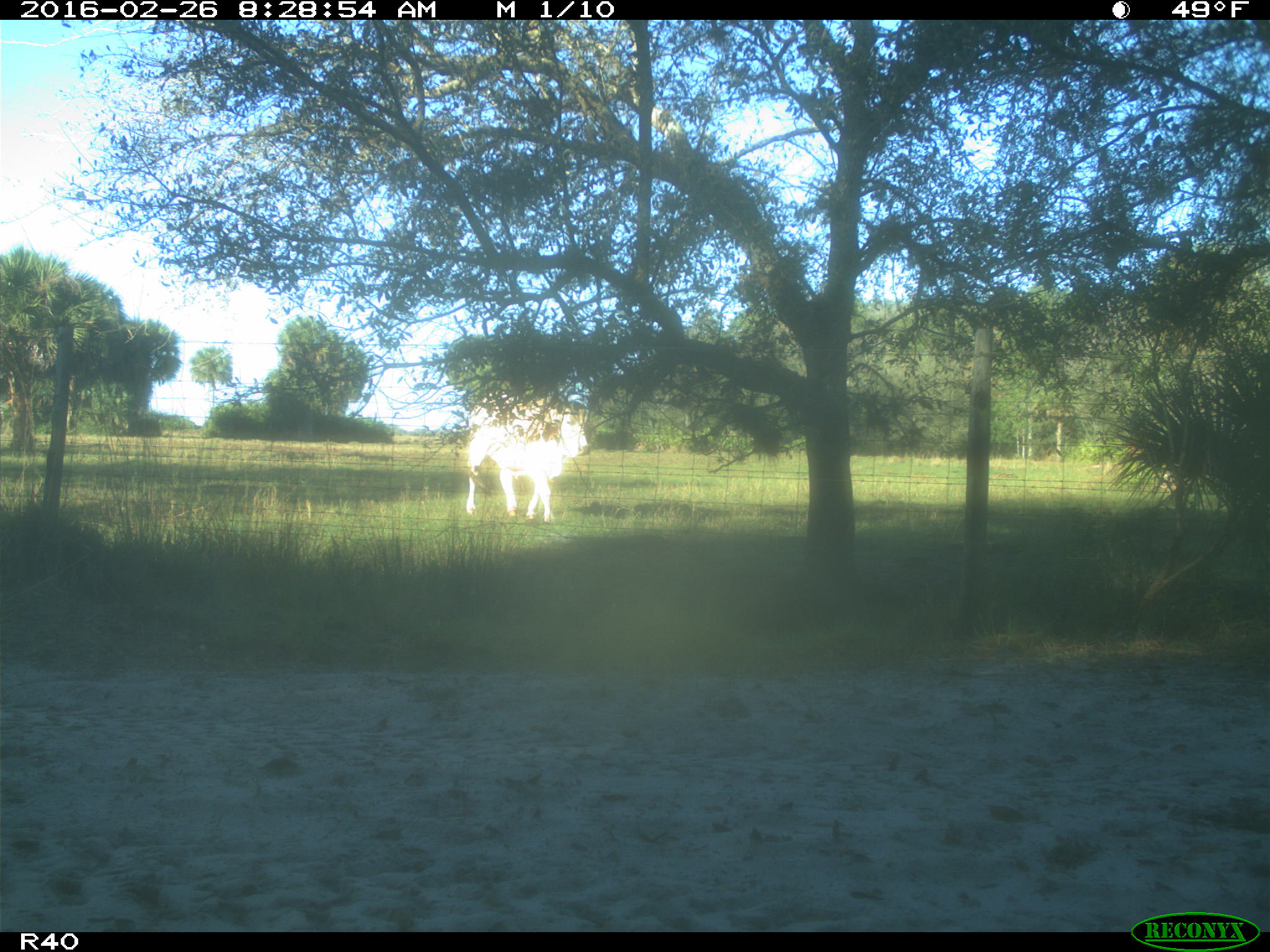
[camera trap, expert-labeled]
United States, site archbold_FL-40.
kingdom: Animalia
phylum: Chordata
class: Mammalia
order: Artiodactyla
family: Bovidae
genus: Bos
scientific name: Bos taurus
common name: domestic cow